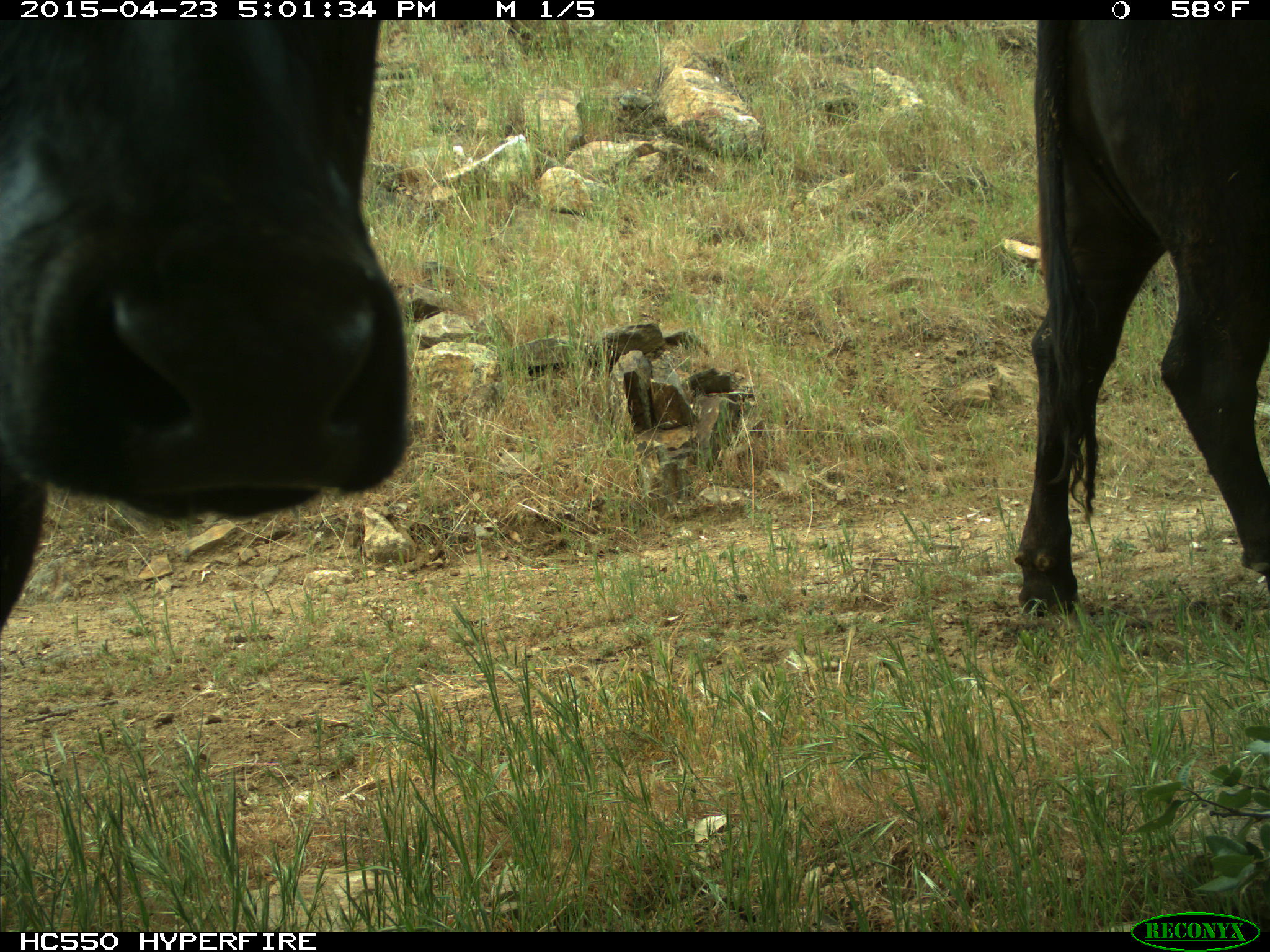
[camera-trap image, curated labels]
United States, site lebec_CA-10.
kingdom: Animalia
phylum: Chordata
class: Mammalia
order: Artiodactyla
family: Bovidae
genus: Bos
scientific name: Bos taurus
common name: domestic cow